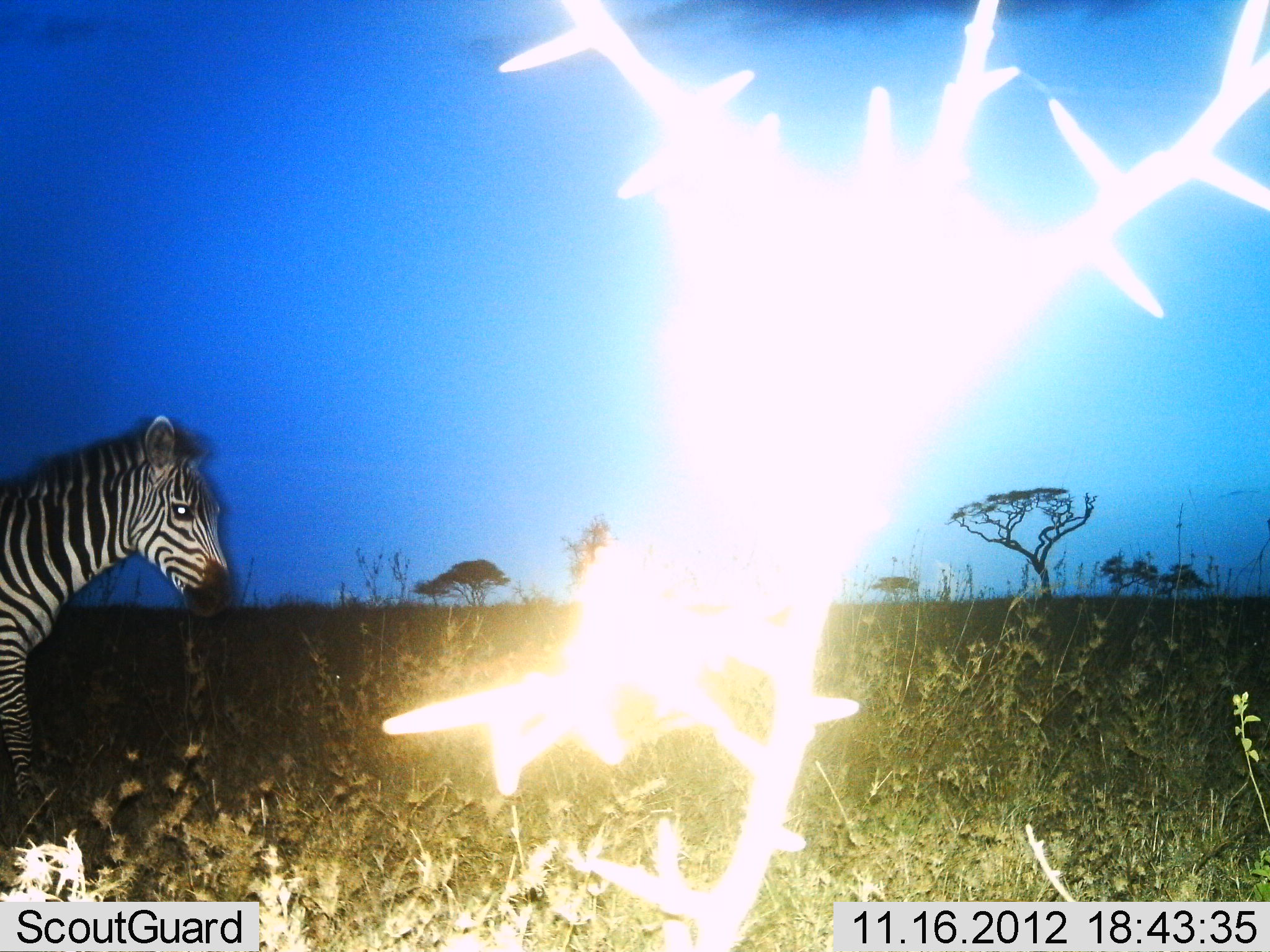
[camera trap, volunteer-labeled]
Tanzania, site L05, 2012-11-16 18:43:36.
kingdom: Animalia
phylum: Chordata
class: Mammalia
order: Perissodactyla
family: Equidae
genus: Equus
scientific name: Equus quagga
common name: plains zebra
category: zebra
Zebra (plains zebra) (Equus quagga), count 1. Behavior (volunteer vote fractions): standing 50%, resting 0%, moving 50%, interacting 0%. Young present (vote fraction): 0%. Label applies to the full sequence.